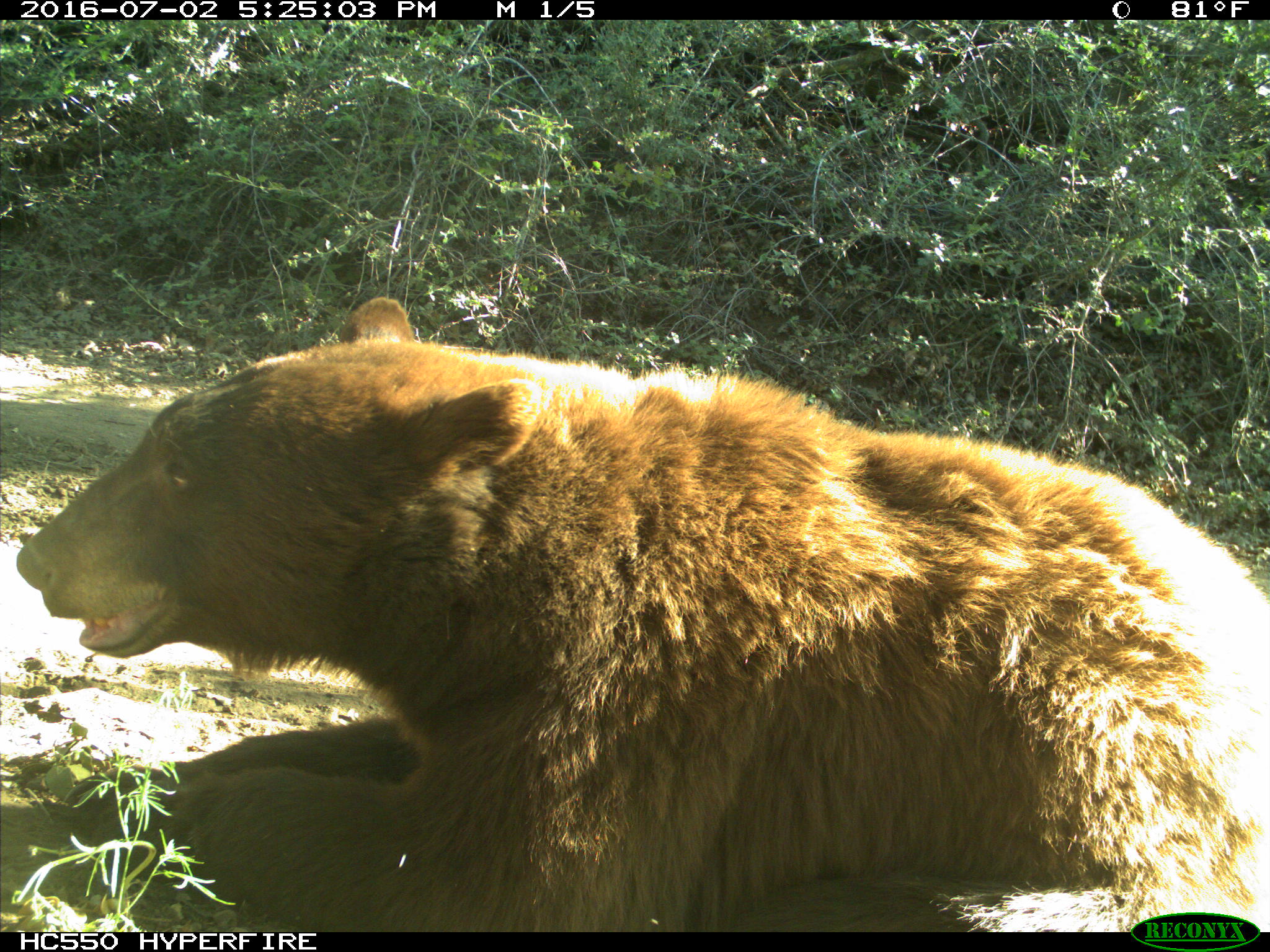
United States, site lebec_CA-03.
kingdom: Animalia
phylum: Chordata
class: Mammalia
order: Carnivora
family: Ursidae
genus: Ursus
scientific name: Ursus americanus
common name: american black bear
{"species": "Ursus americanus (american black bear)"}